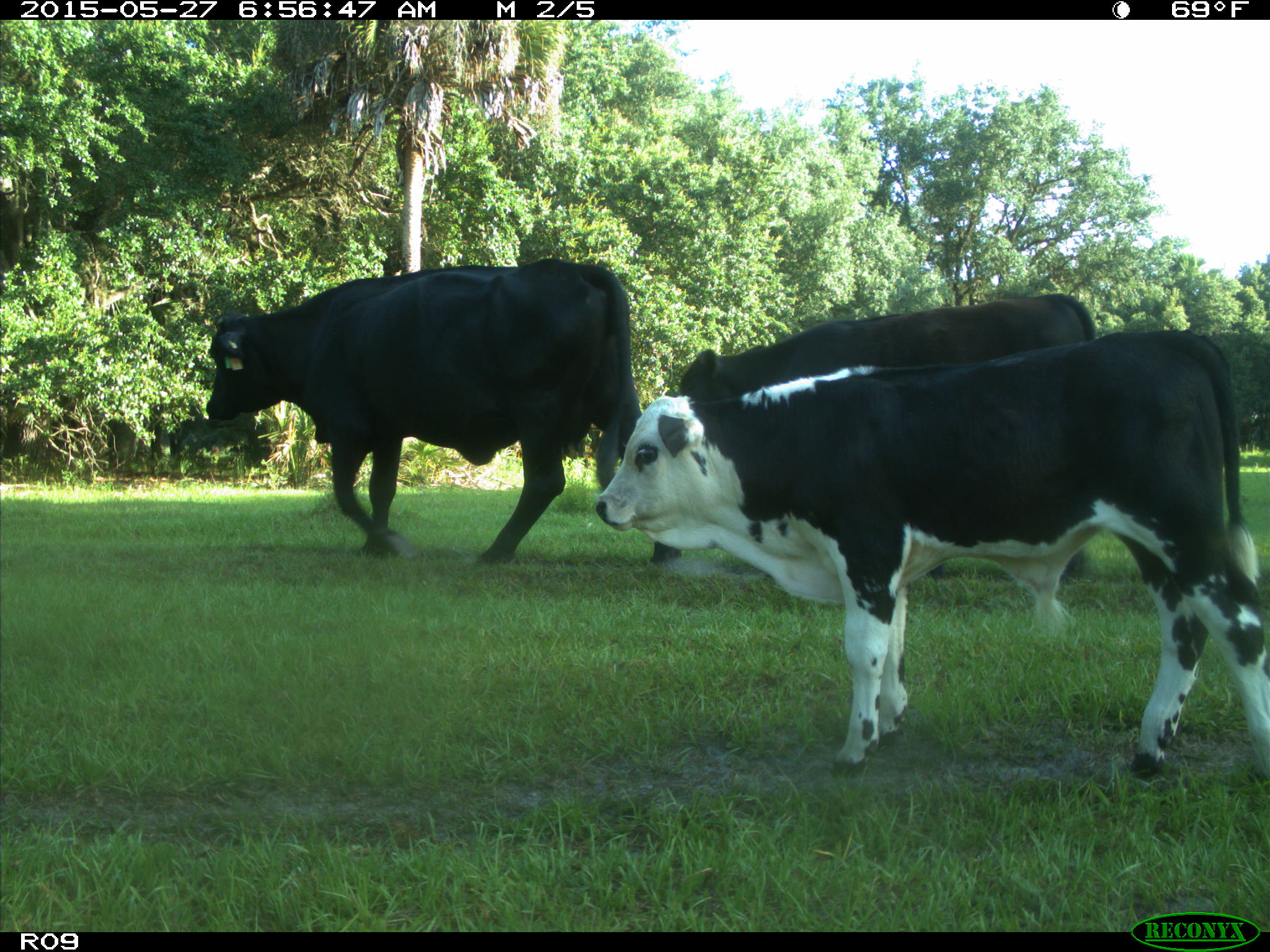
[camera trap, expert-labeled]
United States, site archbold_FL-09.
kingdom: Animalia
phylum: Chordata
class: Mammalia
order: Artiodactyla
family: Bovidae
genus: Bos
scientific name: Bos taurus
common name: domestic cow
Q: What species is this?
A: Bos taurus (domestic cow).